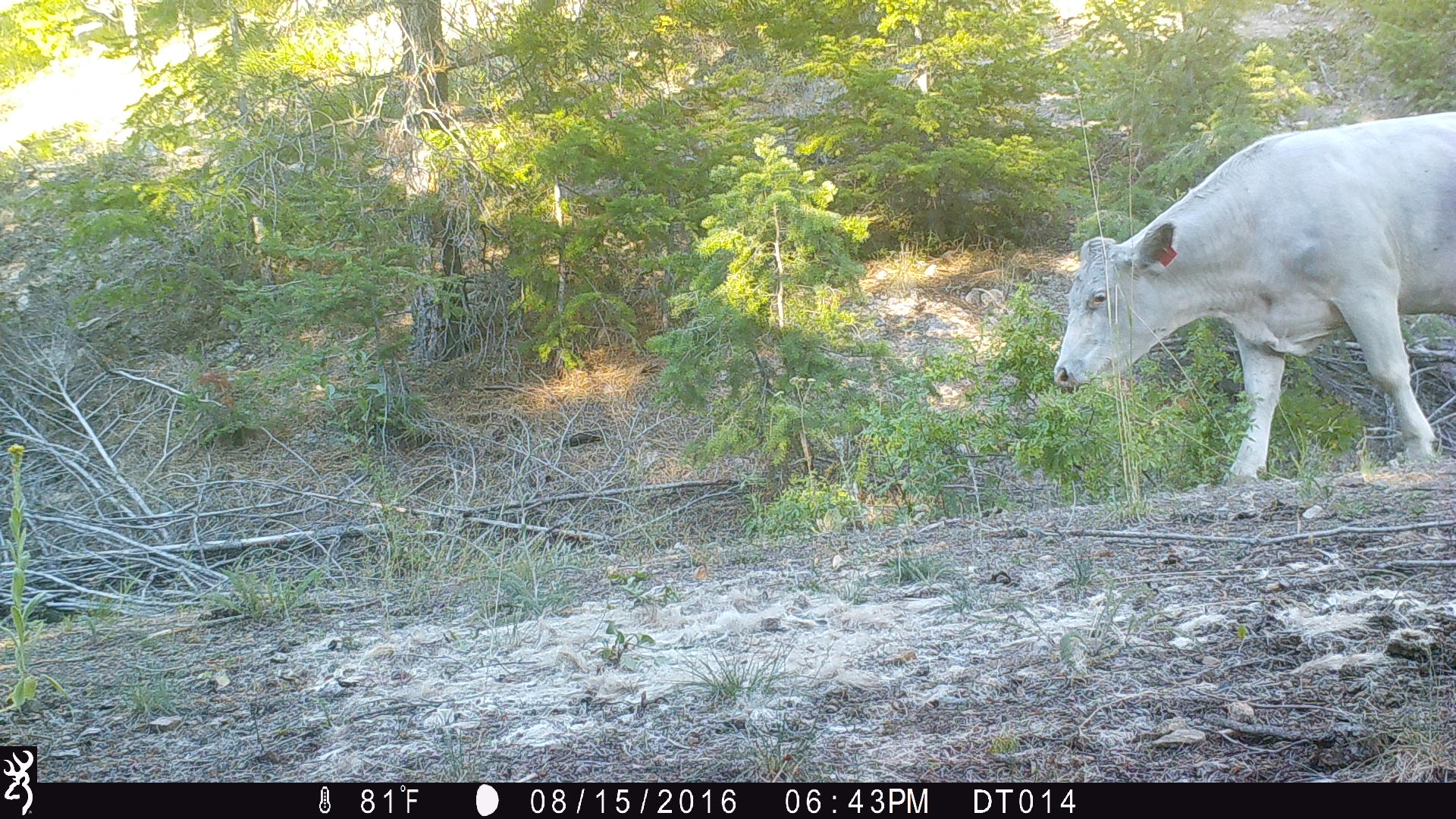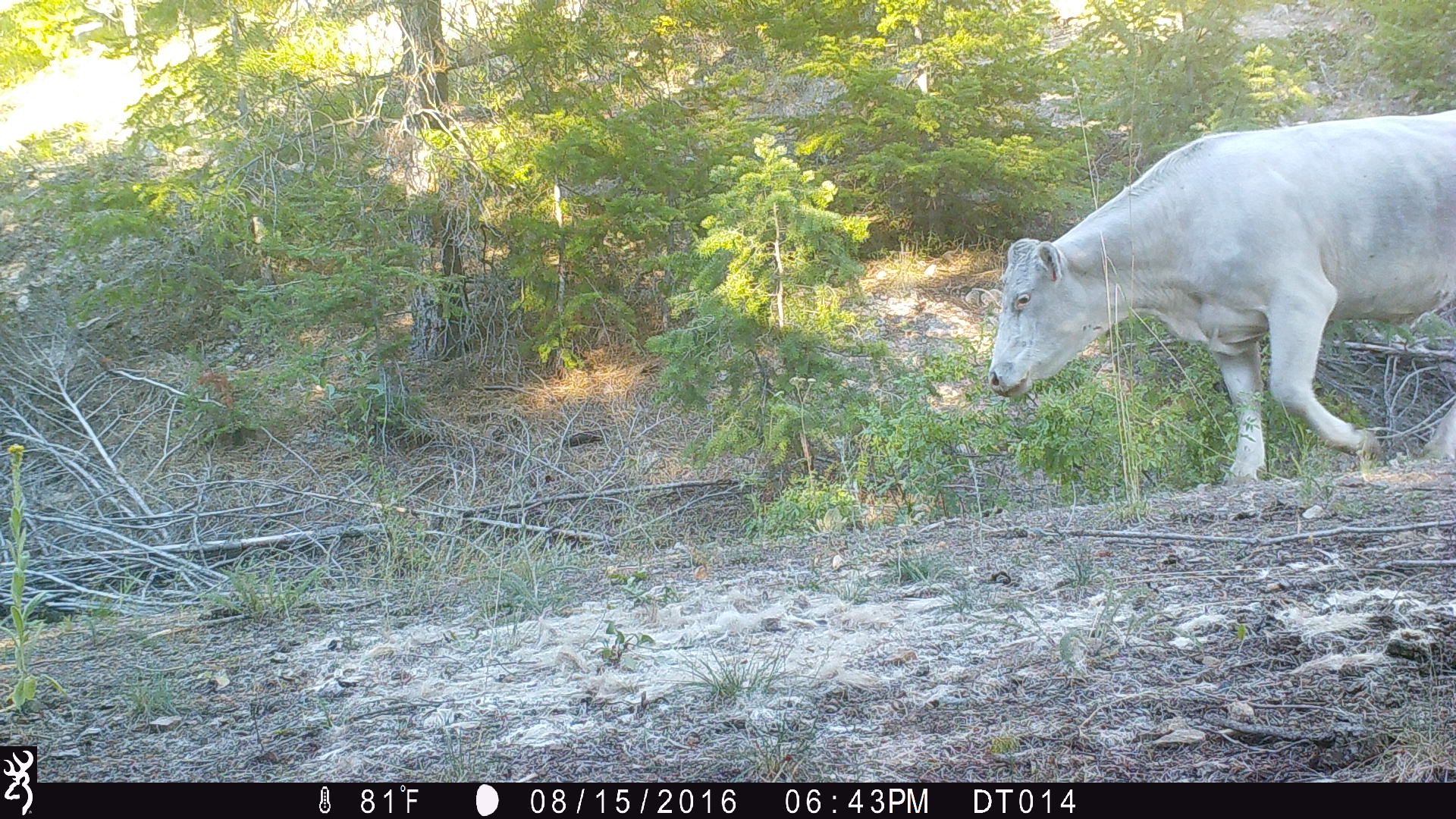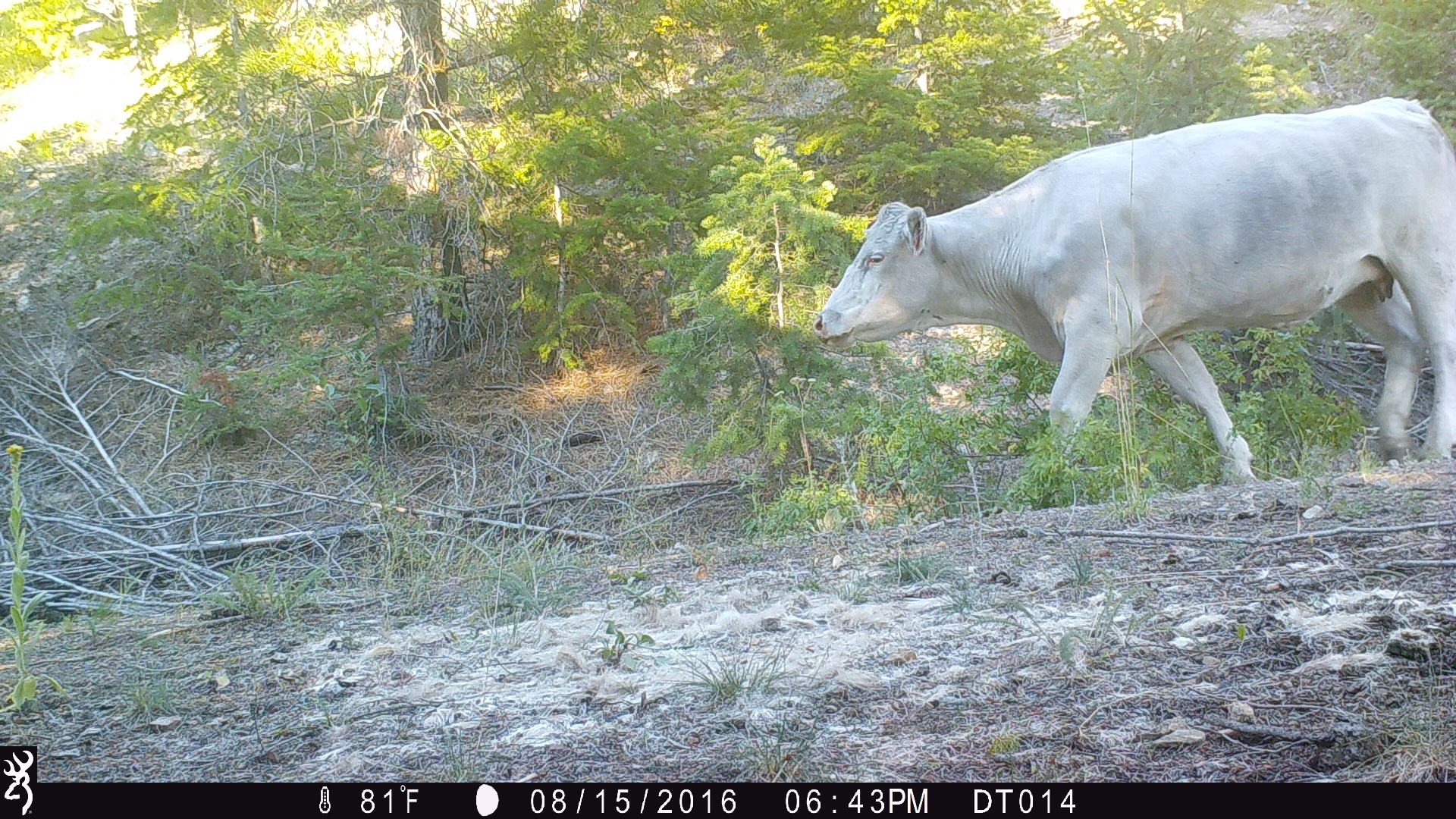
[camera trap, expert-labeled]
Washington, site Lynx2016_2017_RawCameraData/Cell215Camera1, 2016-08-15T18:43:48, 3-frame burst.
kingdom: Animalia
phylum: Chordata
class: Mammalia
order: Artiodactyla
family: Bovidae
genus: Bos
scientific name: Bos taurus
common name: domestic cattle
Domestic cattle (Bos taurus). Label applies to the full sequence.